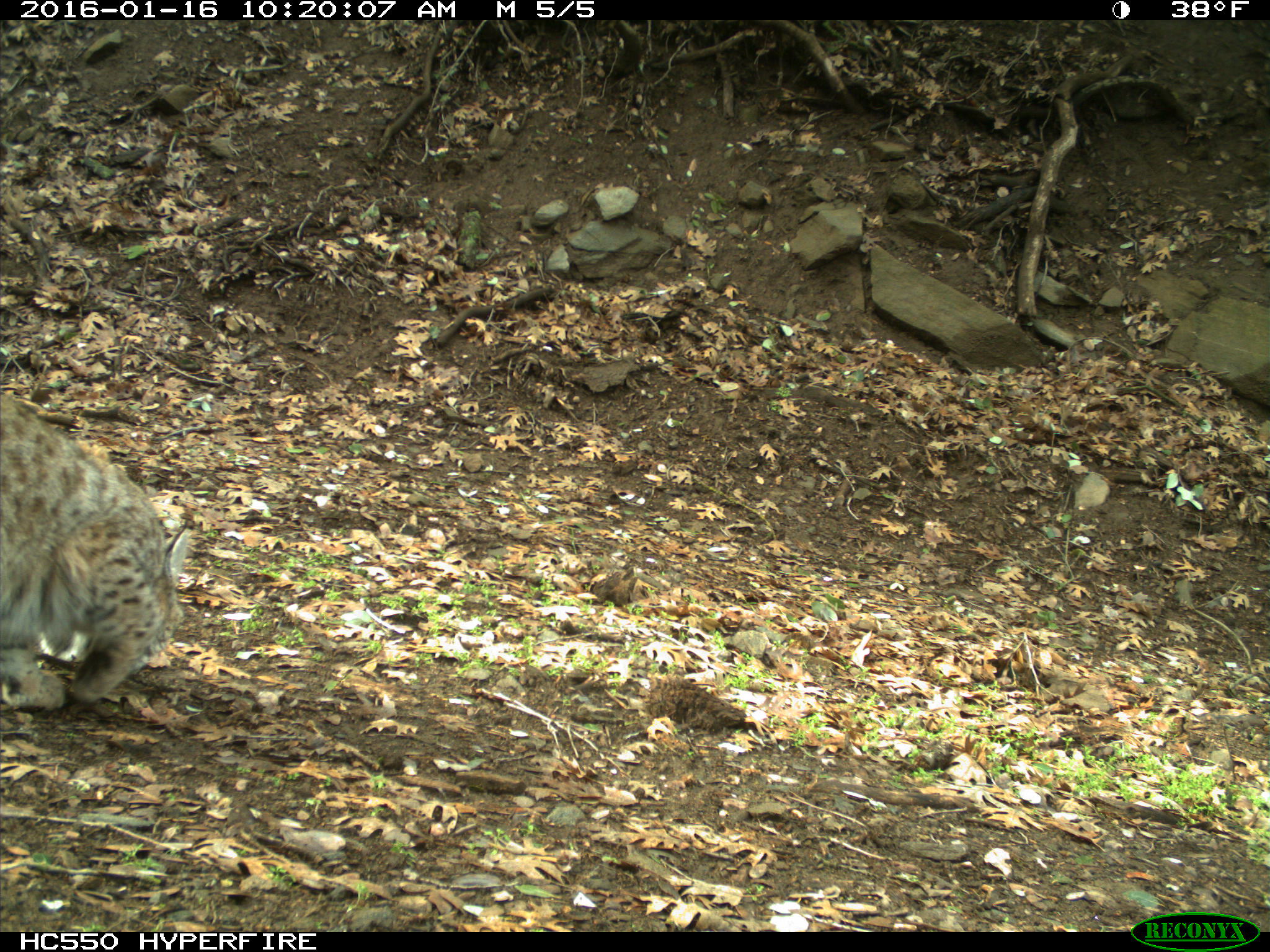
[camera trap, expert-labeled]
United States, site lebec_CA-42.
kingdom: Animalia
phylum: Chordata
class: Mammalia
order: Carnivora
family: Felidae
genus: Lynx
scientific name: Lynx rufus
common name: bobcat